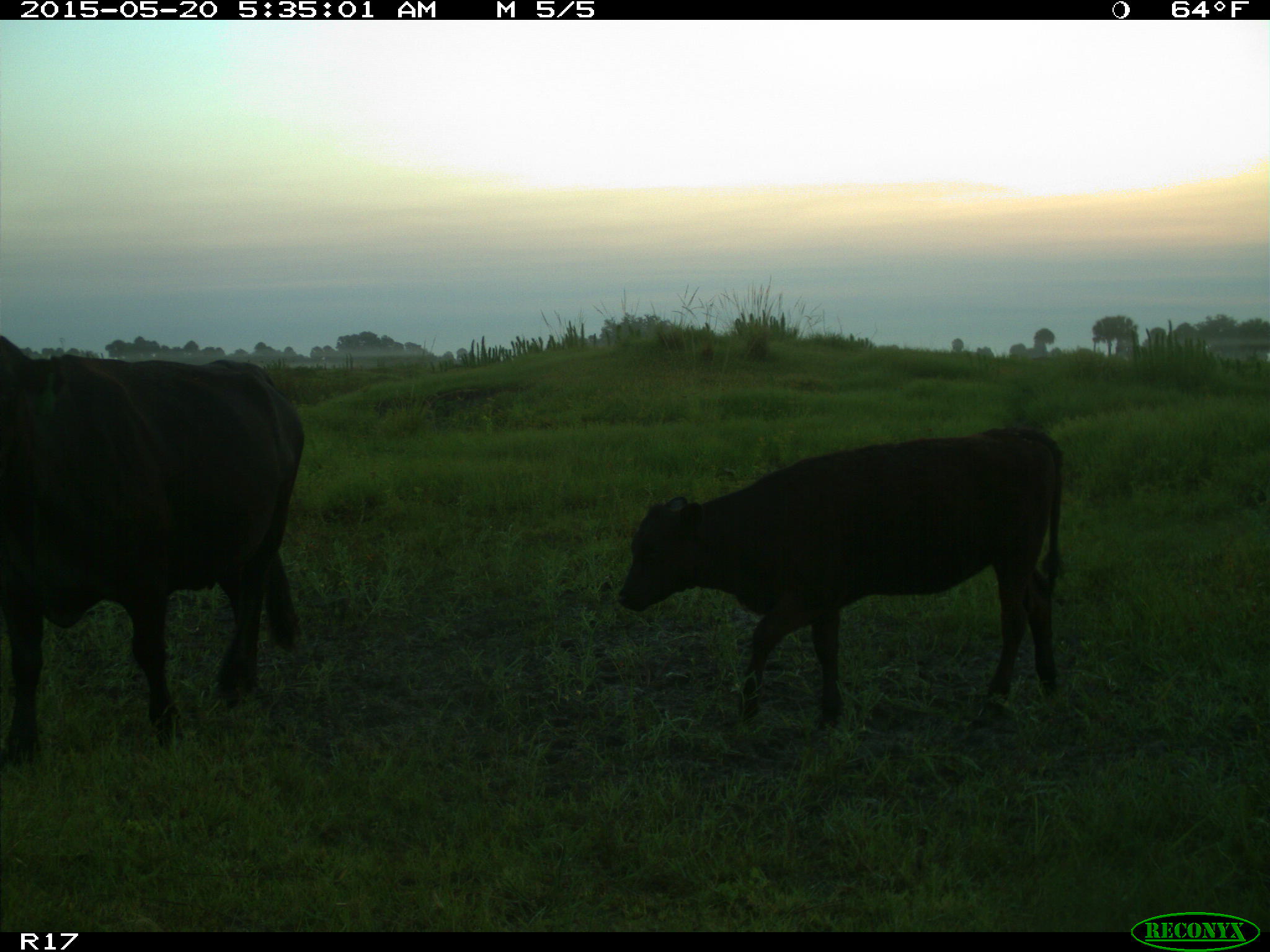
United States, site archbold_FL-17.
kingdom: Animalia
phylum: Chordata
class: Mammalia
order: Artiodactyla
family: Bovidae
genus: Bos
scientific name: Bos taurus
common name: domestic cow